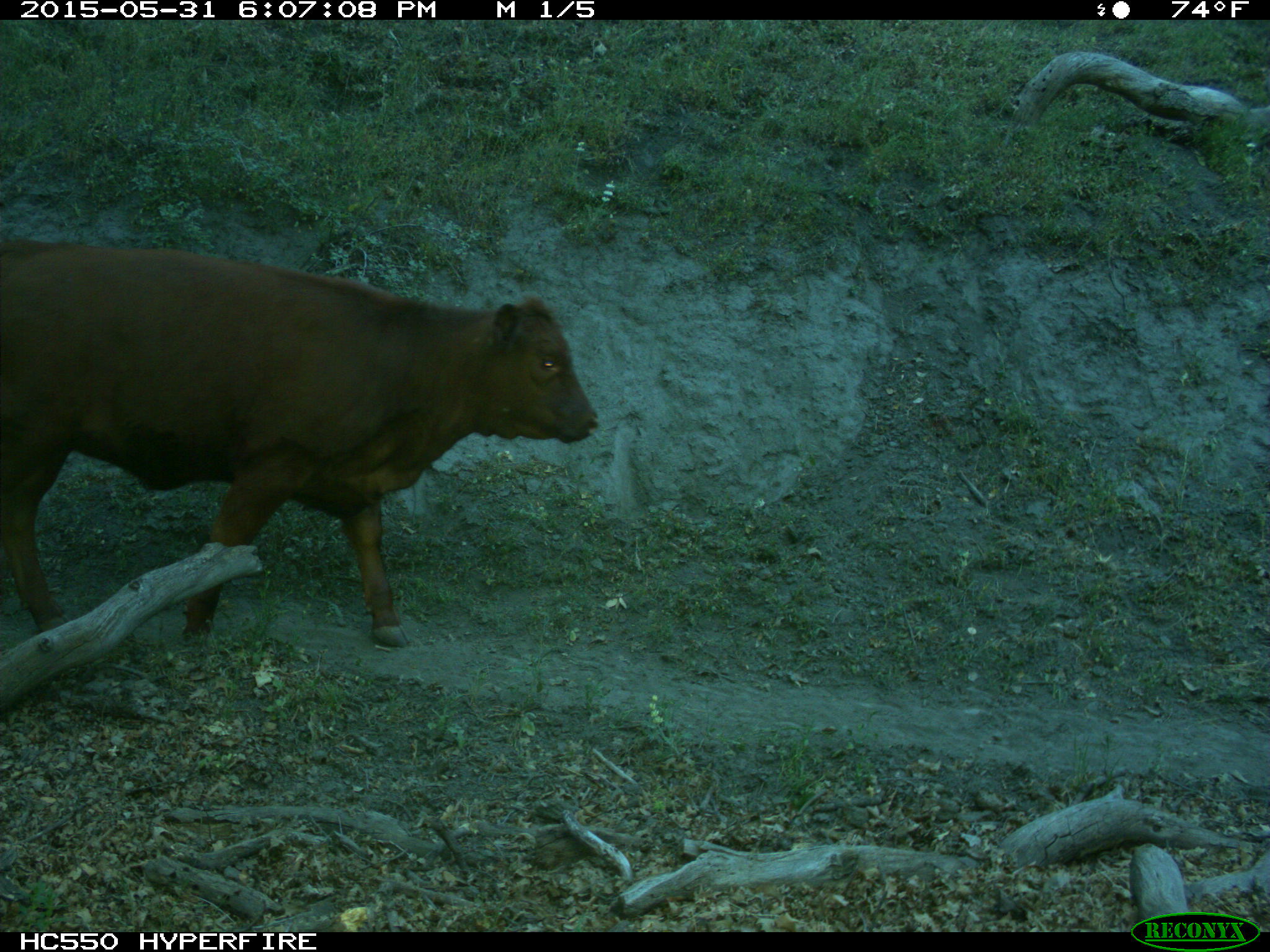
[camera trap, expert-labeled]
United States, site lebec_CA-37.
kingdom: Animalia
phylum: Chordata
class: Mammalia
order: Artiodactyla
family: Bovidae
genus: Bos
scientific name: Bos taurus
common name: domestic cow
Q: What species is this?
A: Bos taurus (domestic cow).